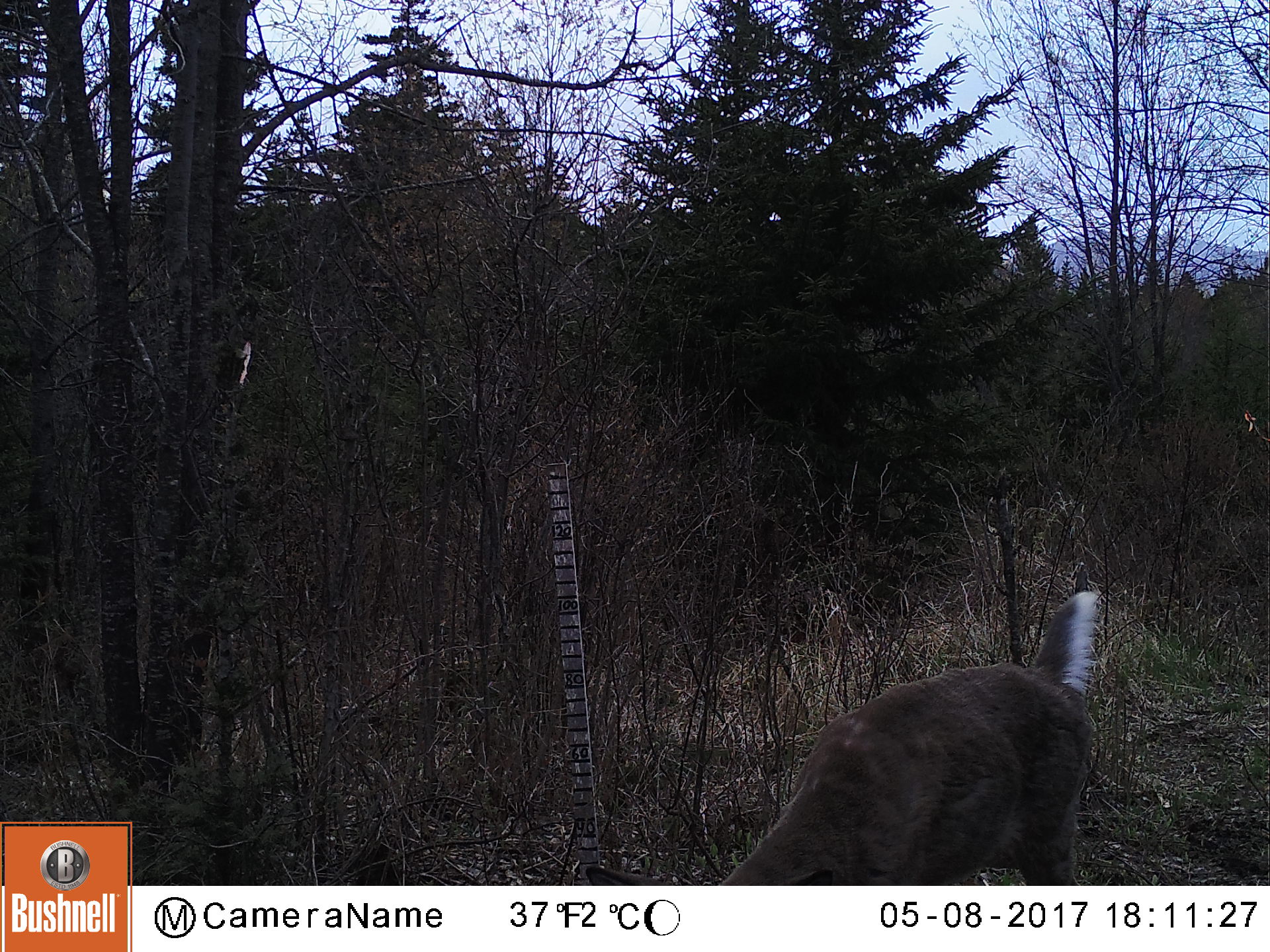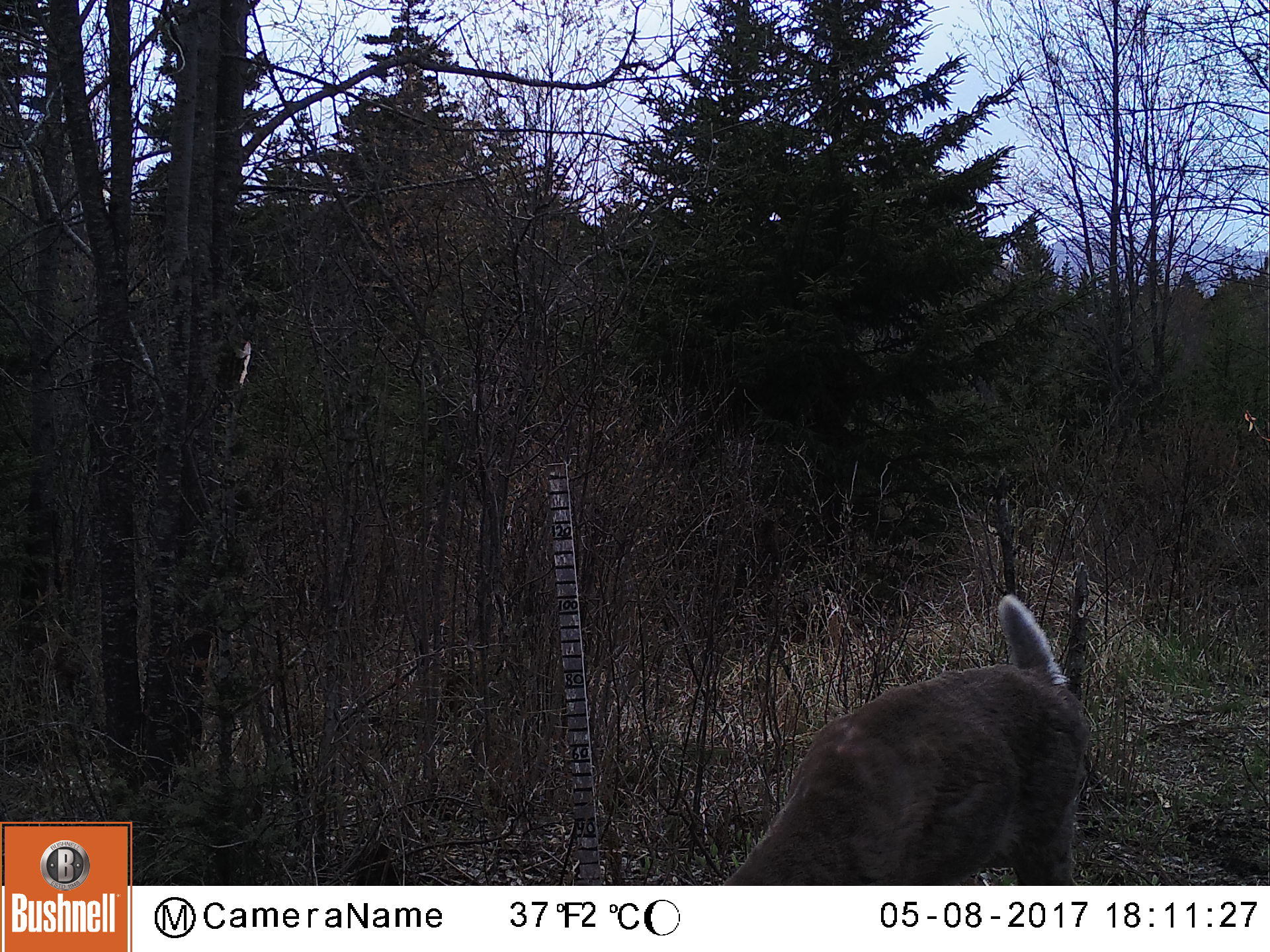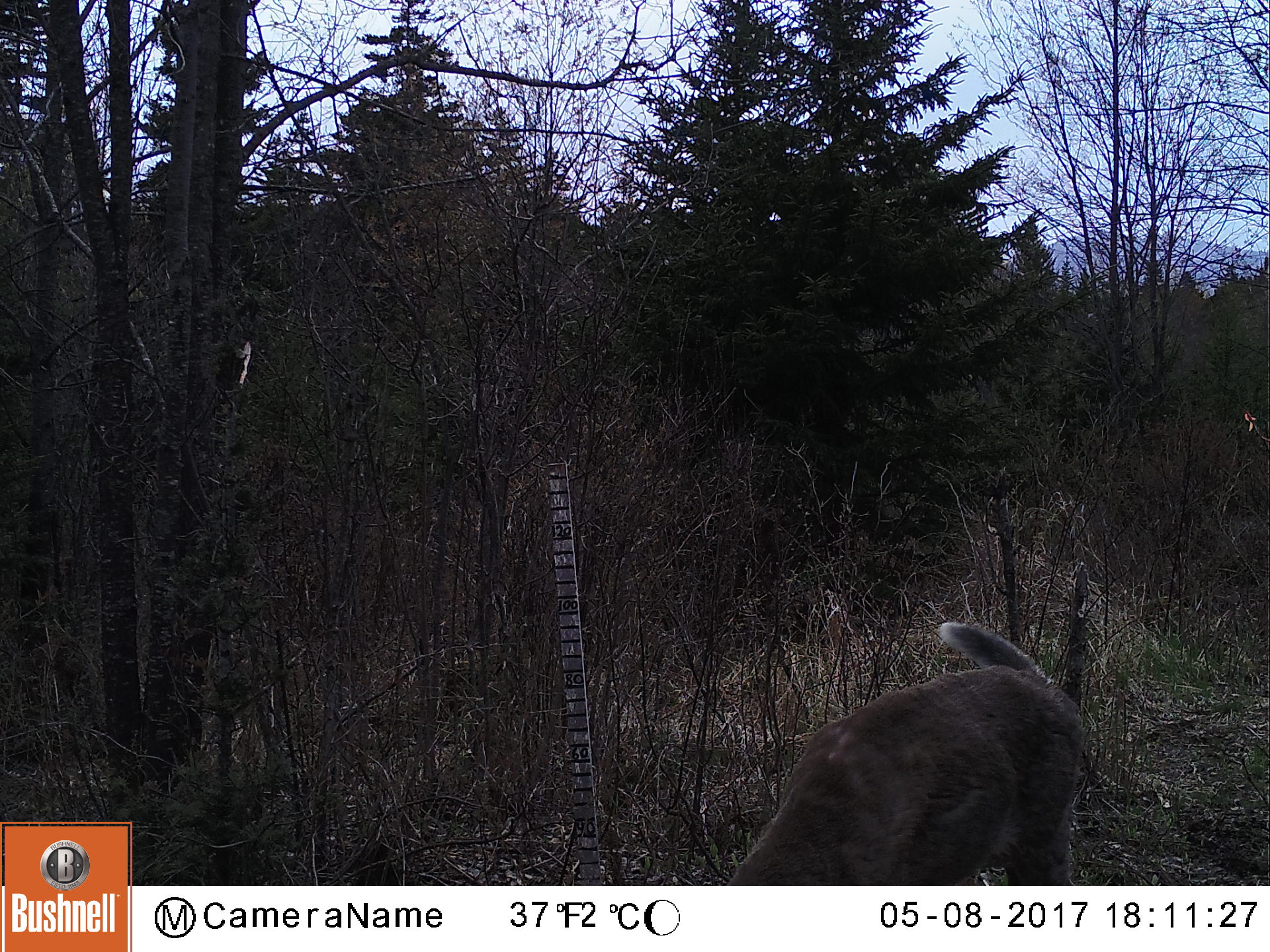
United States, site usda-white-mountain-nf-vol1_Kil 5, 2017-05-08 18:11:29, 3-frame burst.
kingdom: Animalia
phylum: Chordata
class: Mammalia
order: Artiodactyla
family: Cervidae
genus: Odocoileus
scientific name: Odocoileus virginianus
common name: white-tailed deer